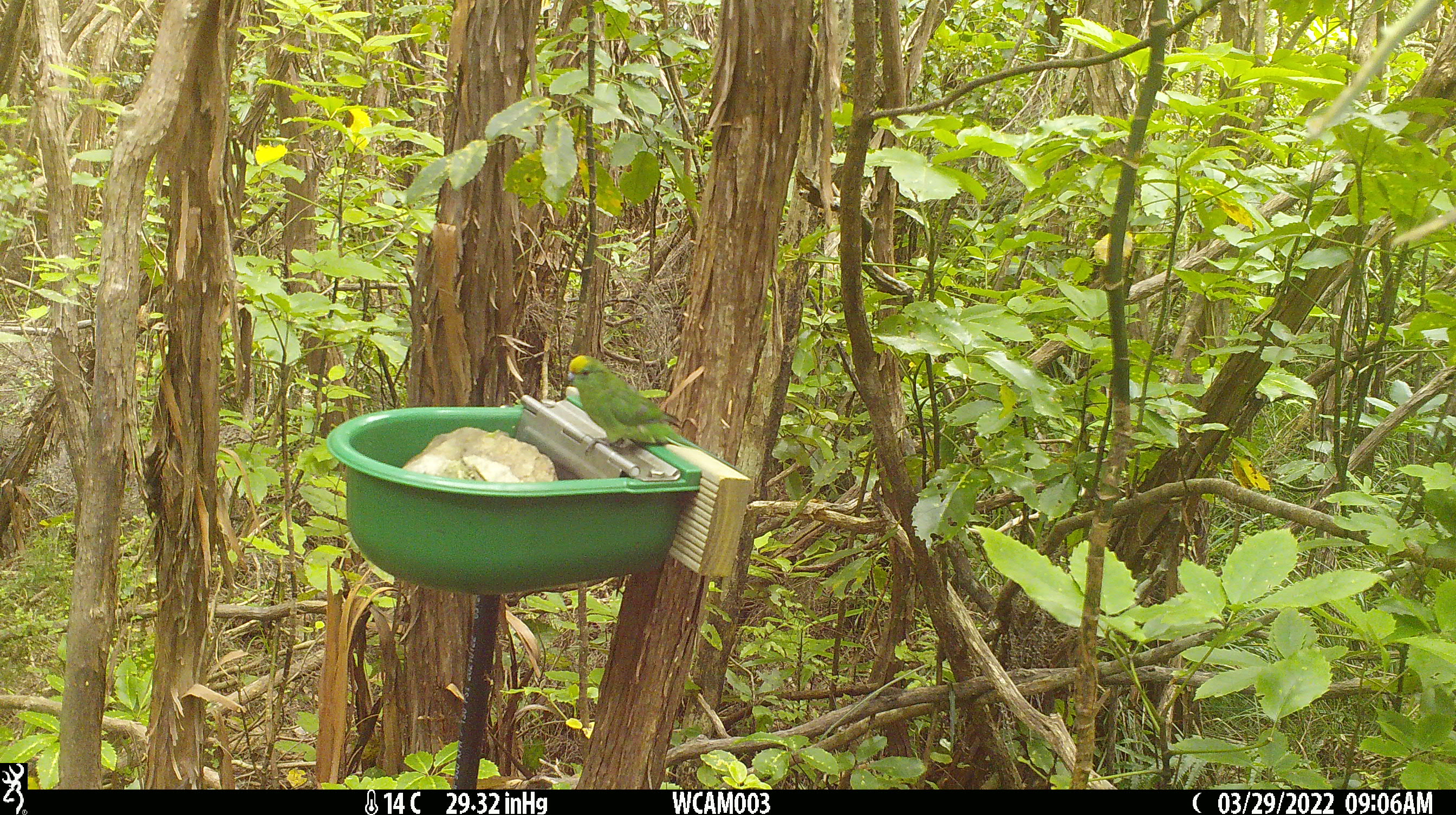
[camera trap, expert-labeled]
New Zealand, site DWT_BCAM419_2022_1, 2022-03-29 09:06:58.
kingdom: Animalia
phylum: Chordata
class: Aves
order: Psittaciformes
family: Psittaculidae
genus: Cyanoramphus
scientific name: Cyanoramphus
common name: parakeet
Parakeet (Cyanoramphus).